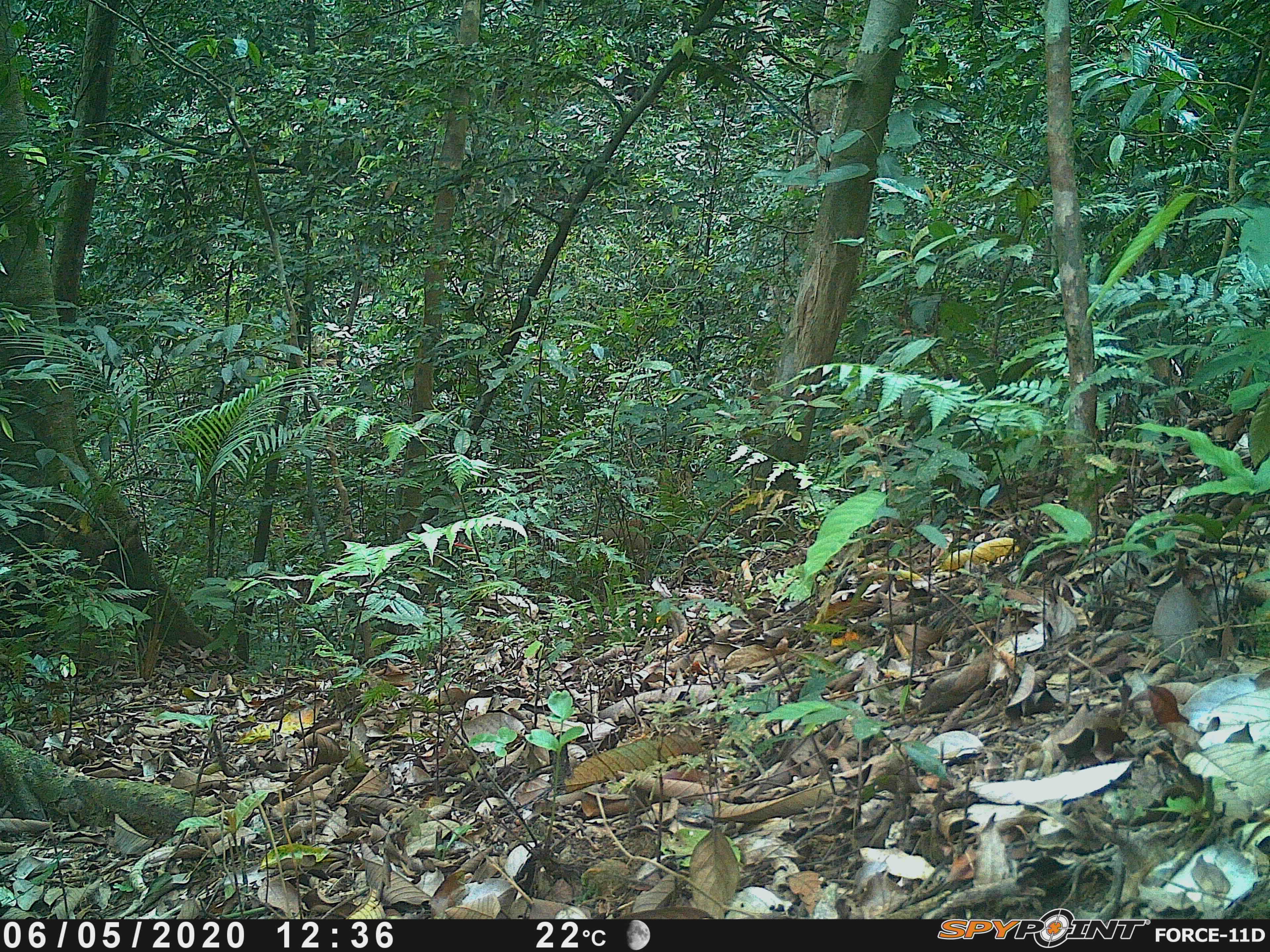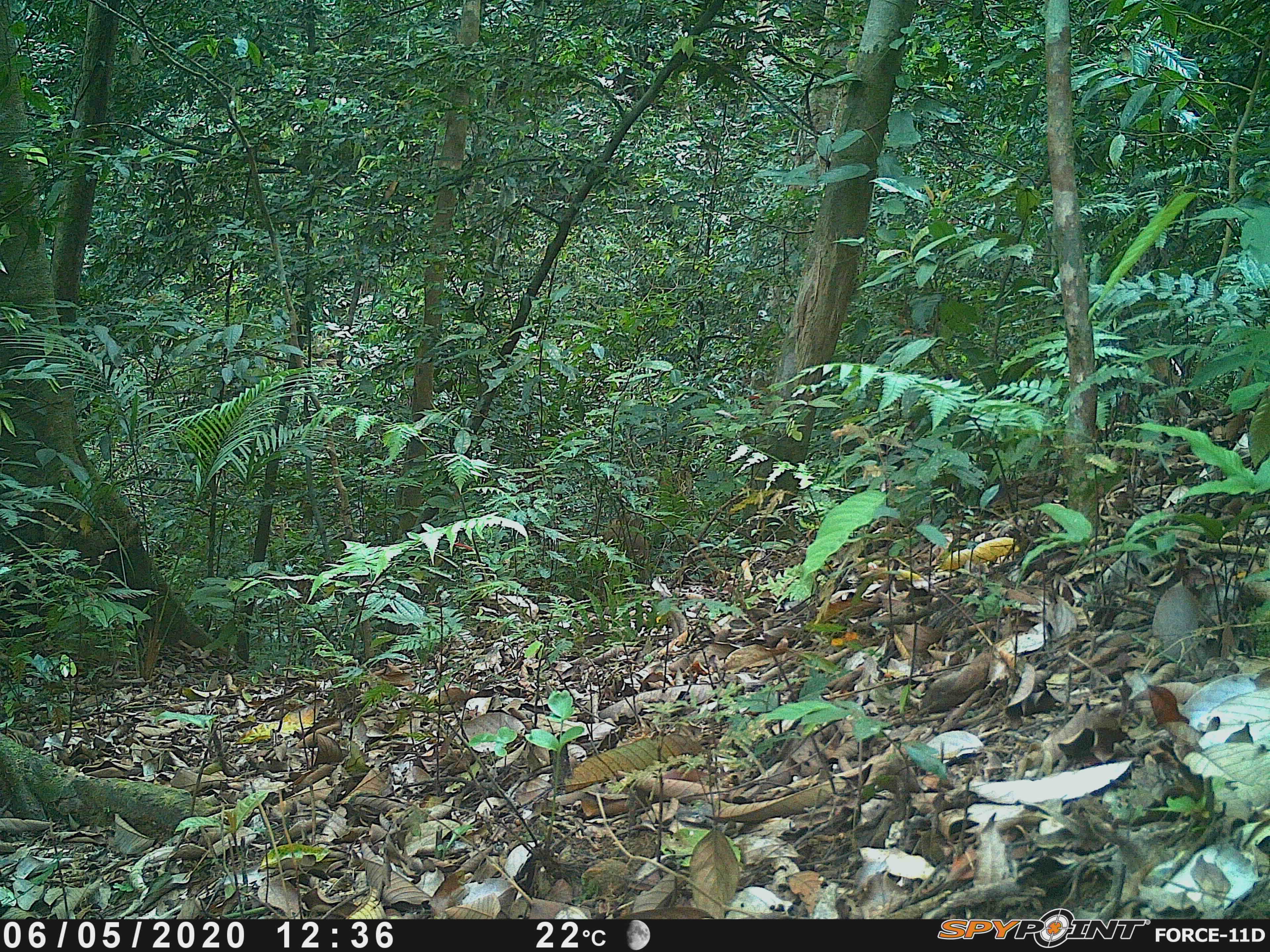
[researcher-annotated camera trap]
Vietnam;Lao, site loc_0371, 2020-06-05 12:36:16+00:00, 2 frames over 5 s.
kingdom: Animalia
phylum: Chordata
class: Mammalia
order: Primates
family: Cercopithecidae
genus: Macaca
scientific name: Macaca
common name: macaques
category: assam or rhesus macaque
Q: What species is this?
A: Assam or rhesus macaque (macaques) (Macaca).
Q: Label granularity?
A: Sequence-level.